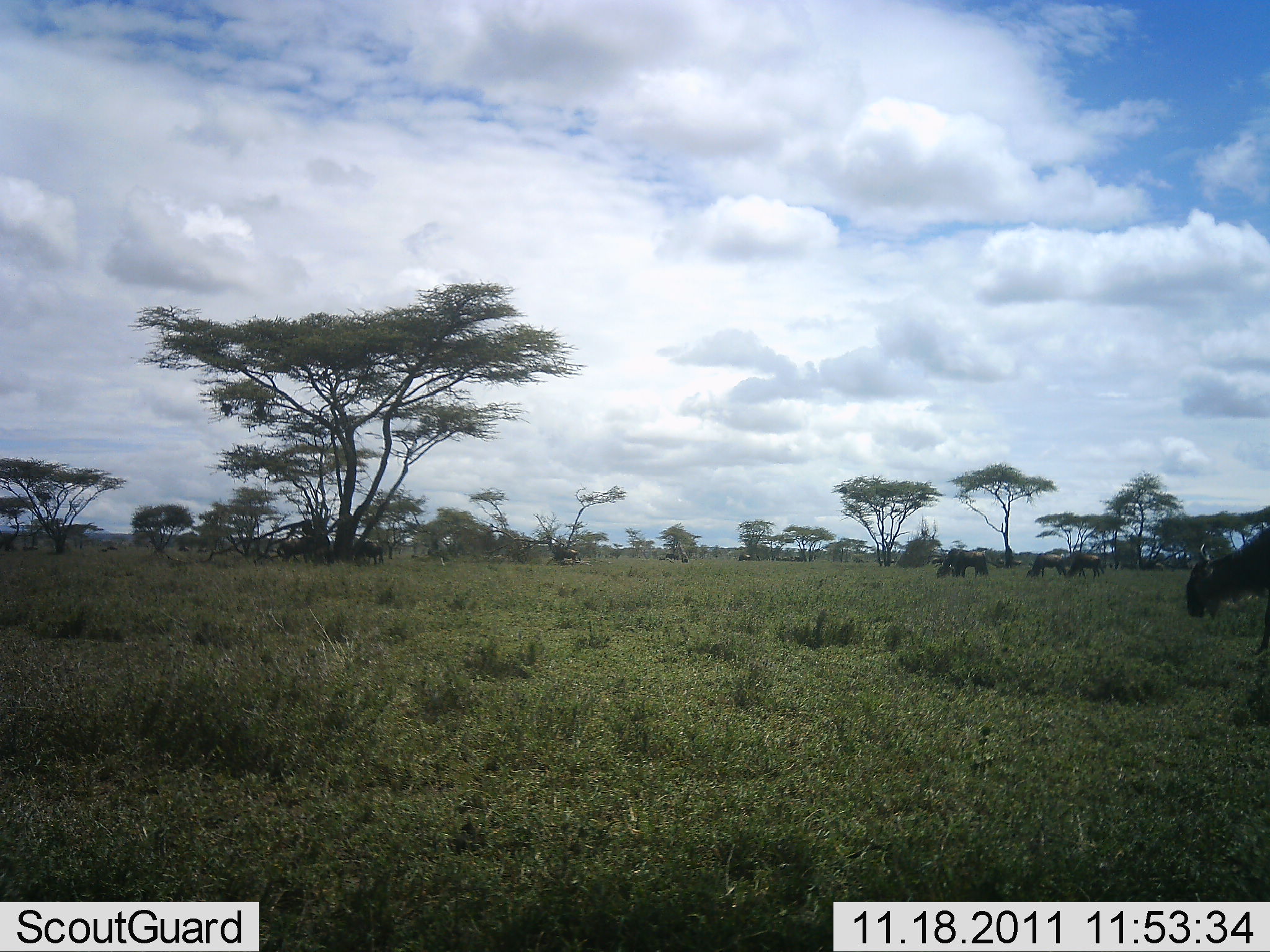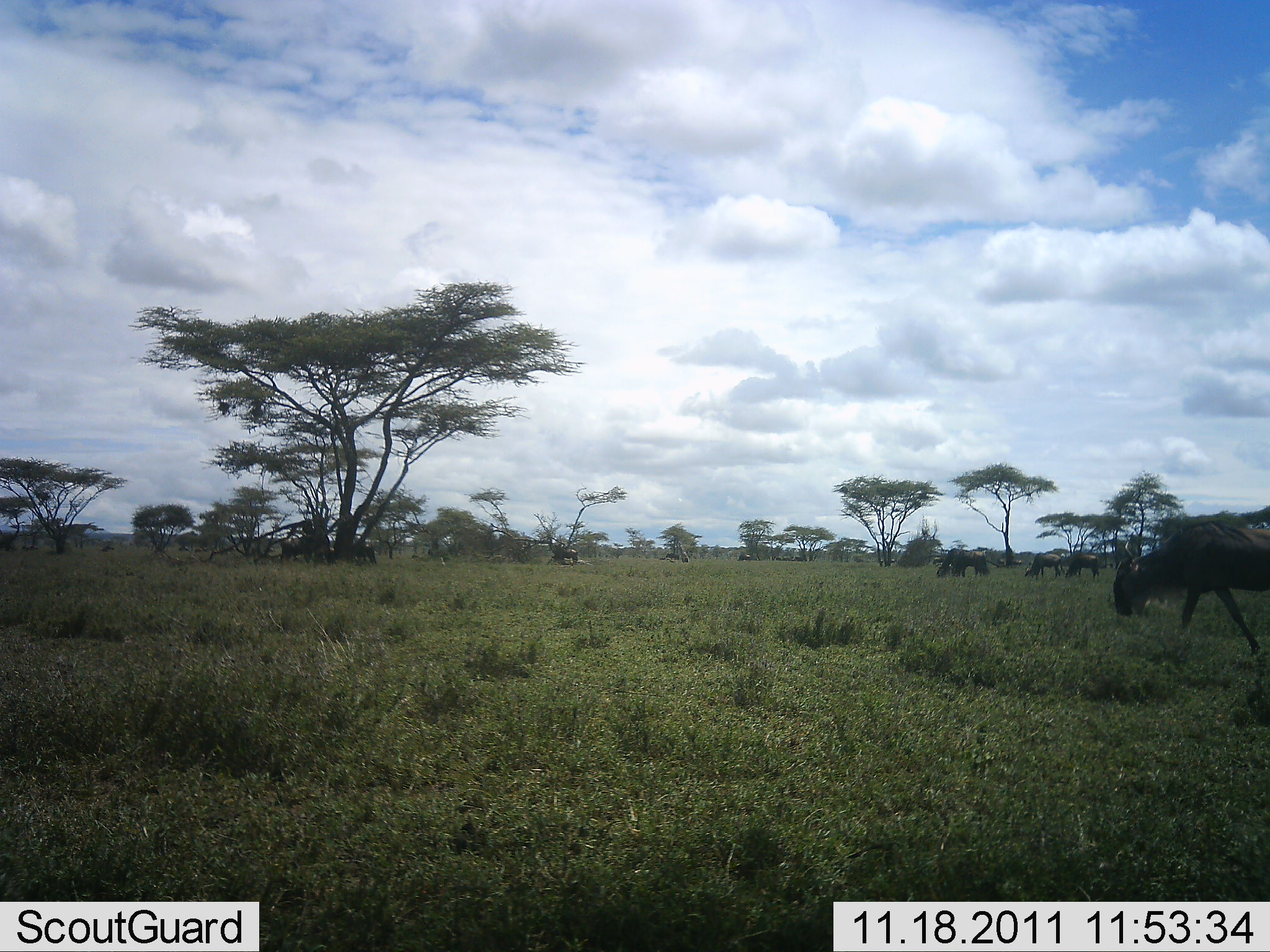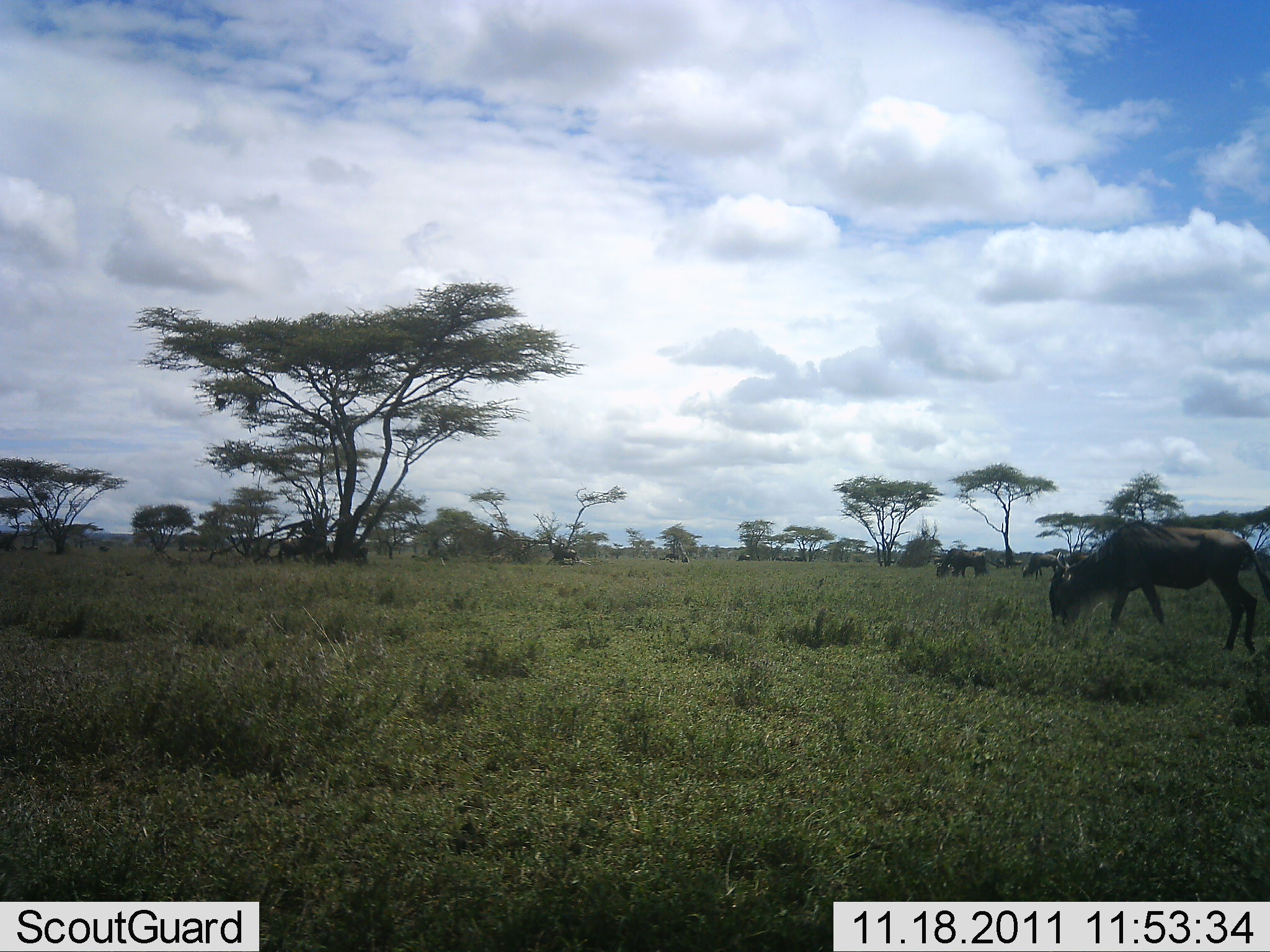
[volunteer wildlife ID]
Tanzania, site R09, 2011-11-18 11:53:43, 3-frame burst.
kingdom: Animalia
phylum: Chordata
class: Mammalia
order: Artiodactyla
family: Bovidae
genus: Connochaetes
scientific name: Connochaetes taurinus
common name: blue wildebeest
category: wildebeest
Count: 6.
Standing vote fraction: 42%.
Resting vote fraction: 17%.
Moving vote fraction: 83%.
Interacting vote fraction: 8%.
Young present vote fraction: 0%.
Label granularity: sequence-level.